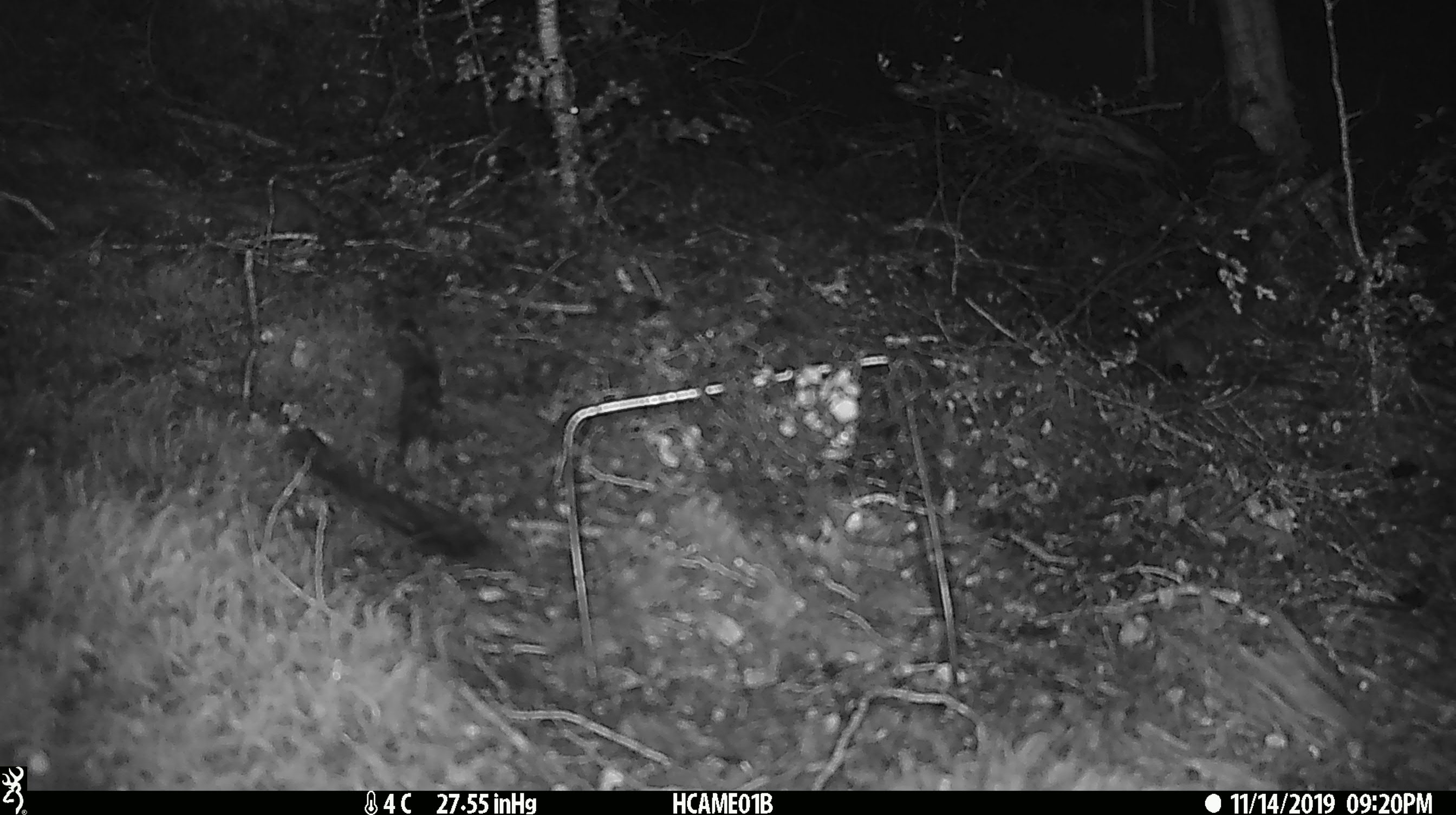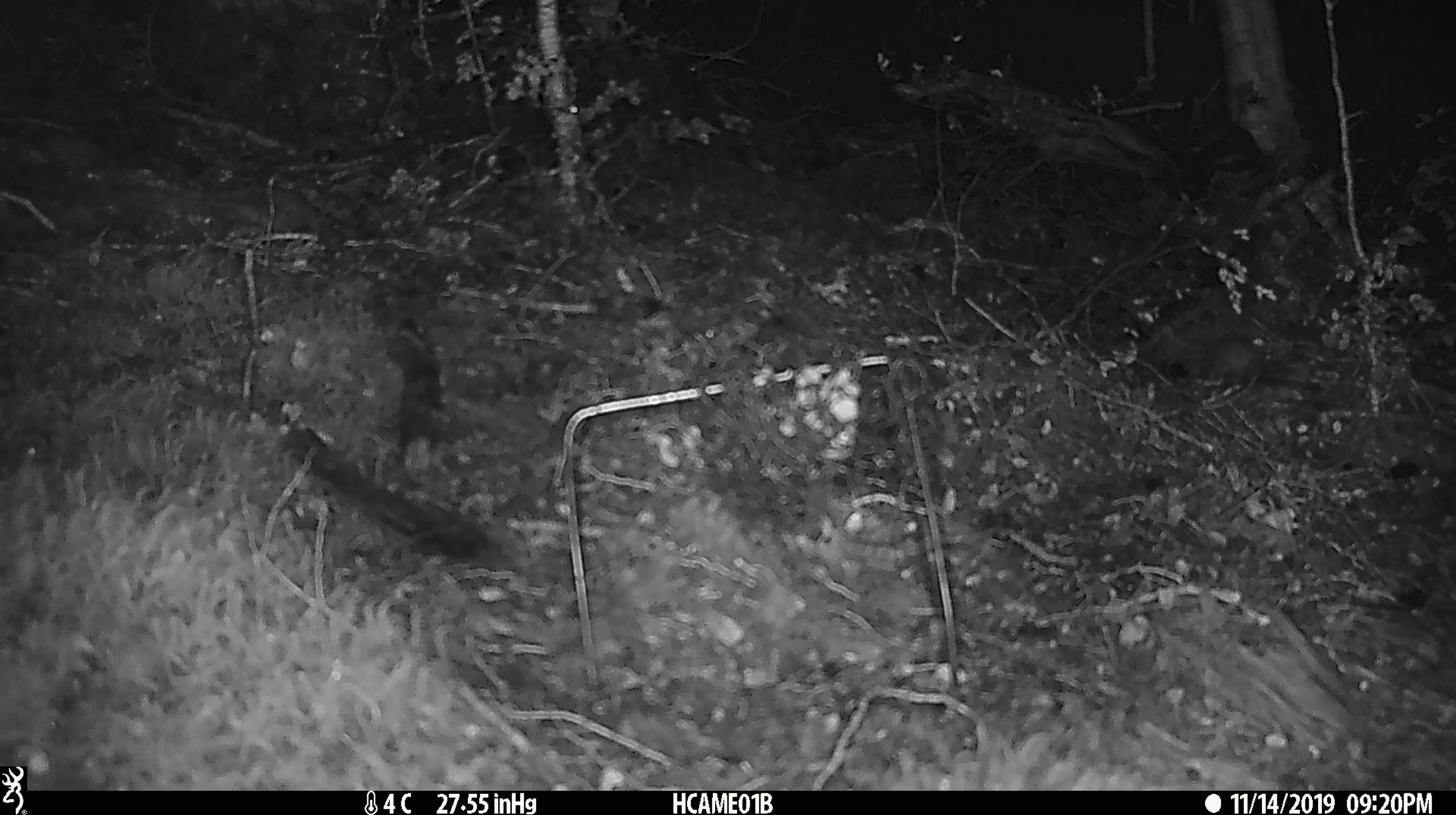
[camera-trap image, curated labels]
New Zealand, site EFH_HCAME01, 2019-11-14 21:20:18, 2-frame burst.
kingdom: Animalia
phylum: Chordata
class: Mammalia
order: Rodentia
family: Muridae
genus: Mus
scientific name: Mus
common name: mouse